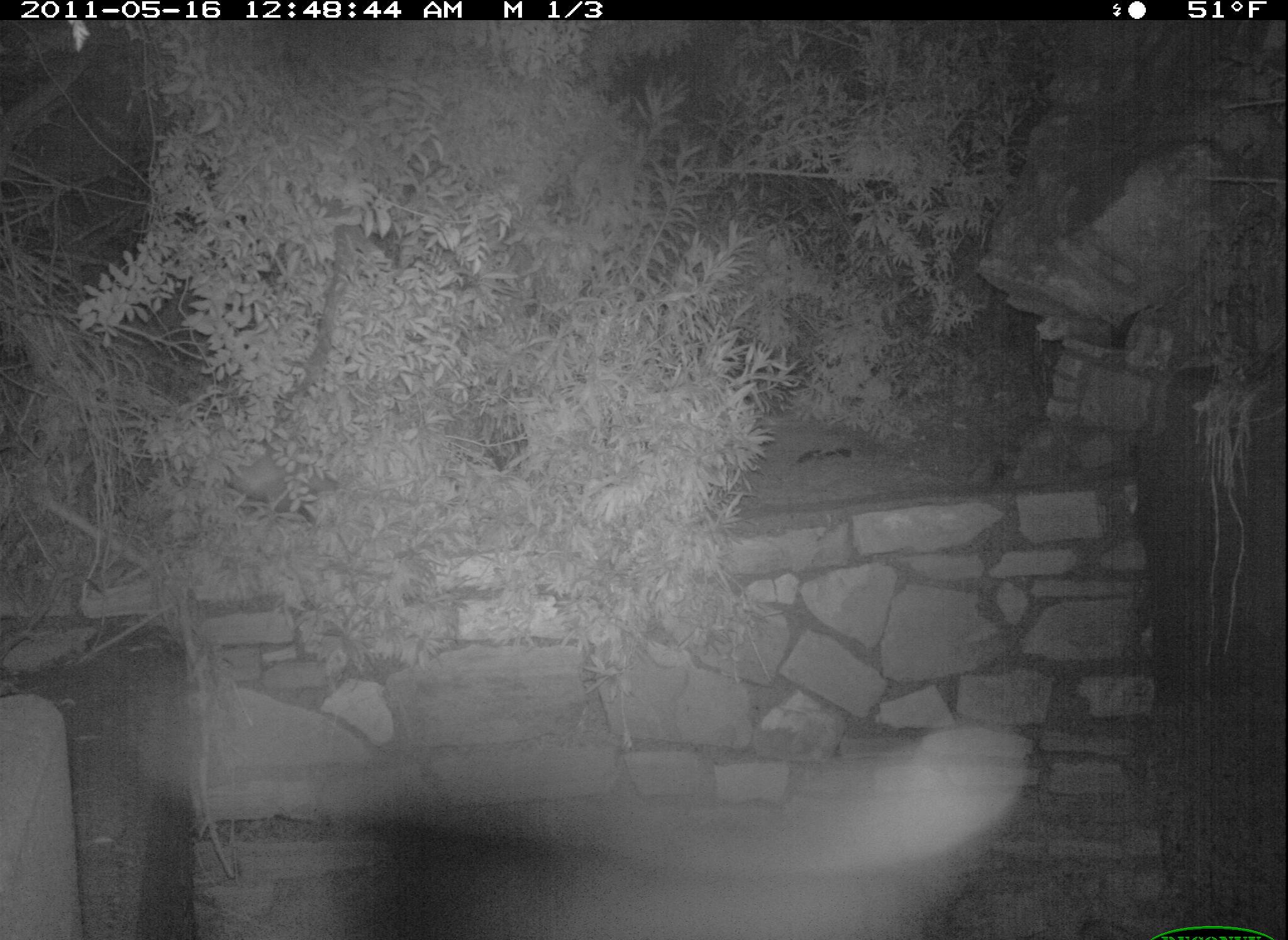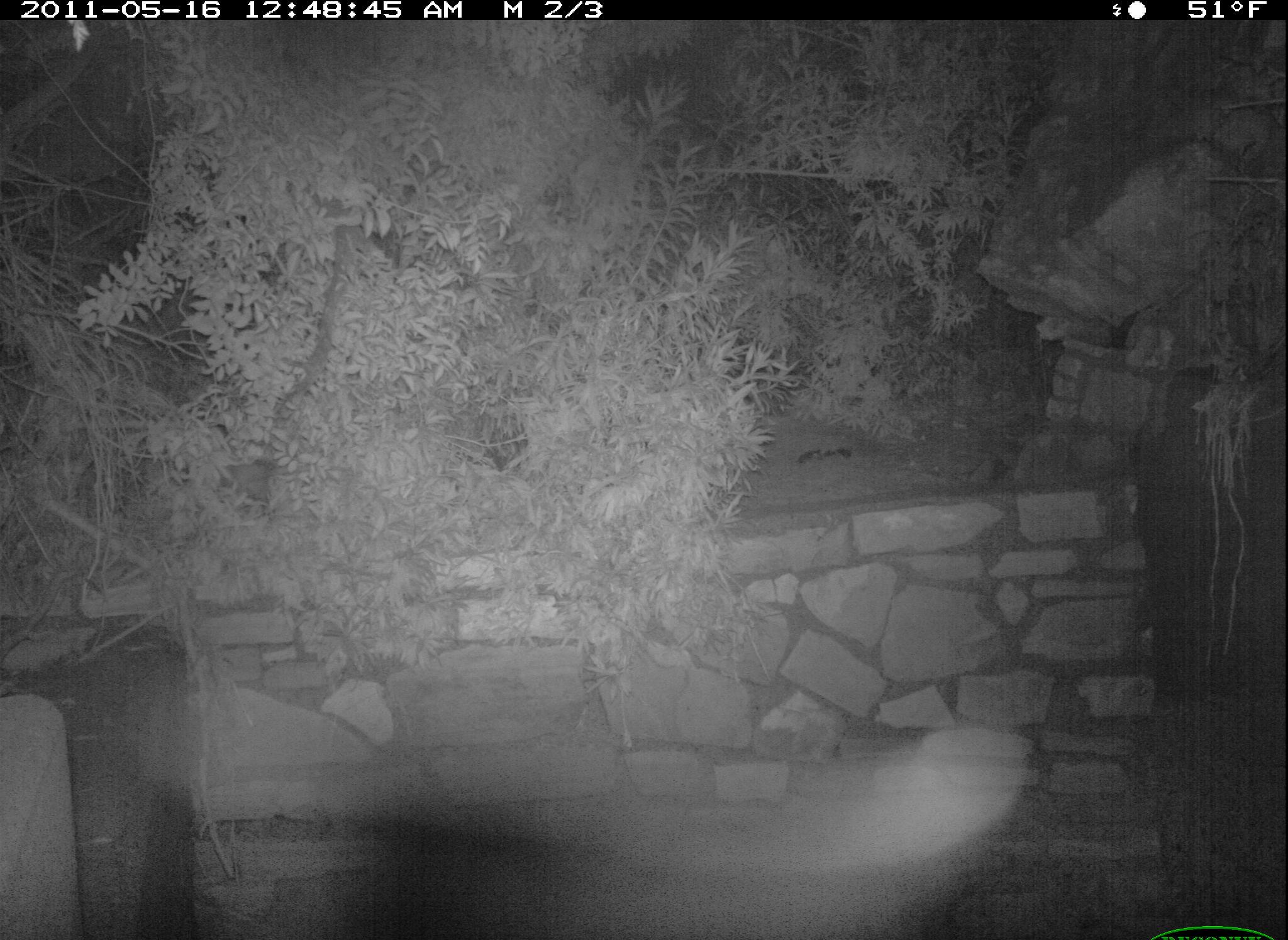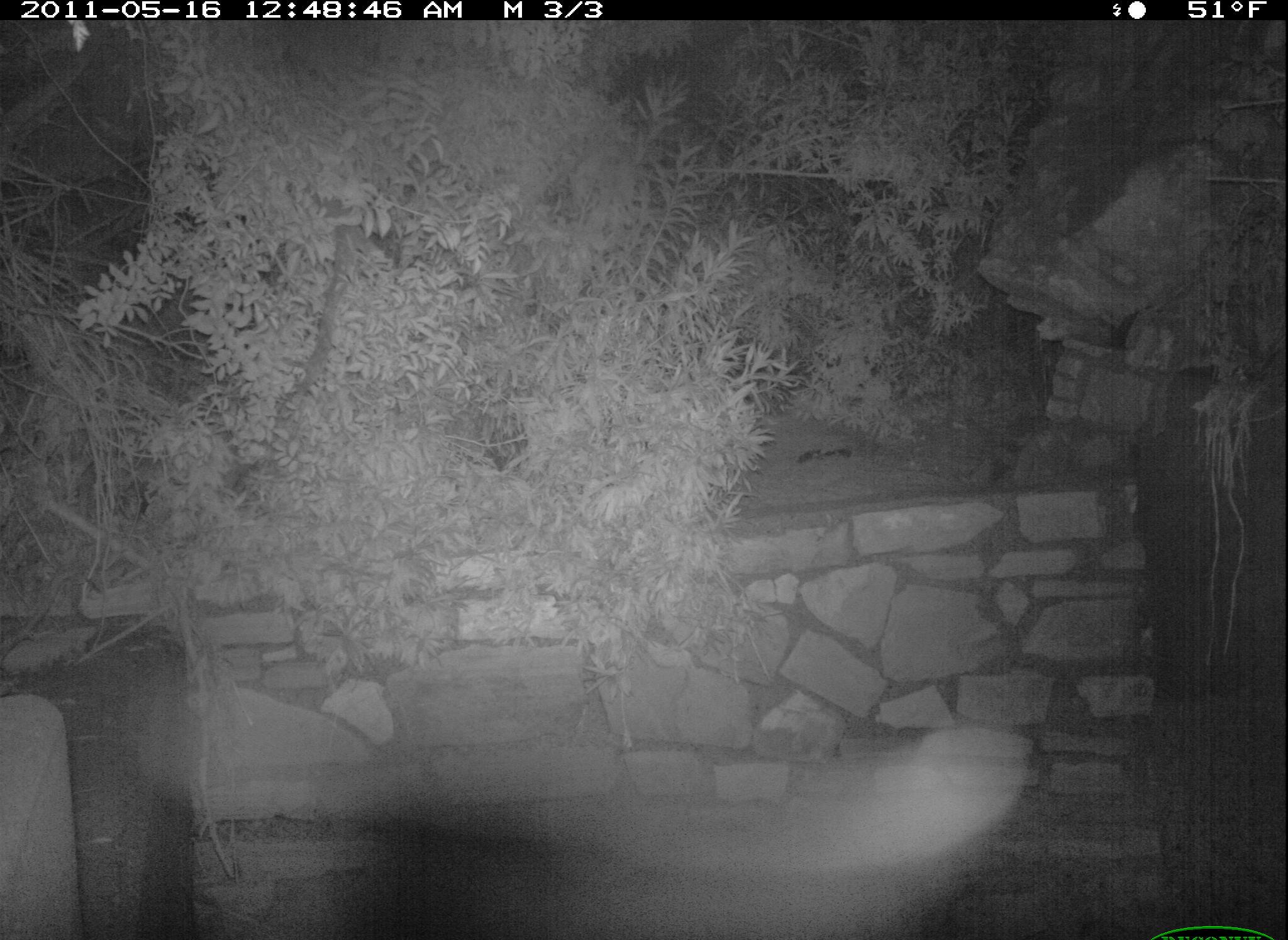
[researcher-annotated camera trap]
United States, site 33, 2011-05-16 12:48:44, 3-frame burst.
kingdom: Animalia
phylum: Chordata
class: Mammalia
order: Didelphimorphia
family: Didelphidae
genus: Didelphis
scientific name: Didelphis virginiana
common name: virginia opossum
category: opossum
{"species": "opossum (virginia opossum) (Didelphis virginiana)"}